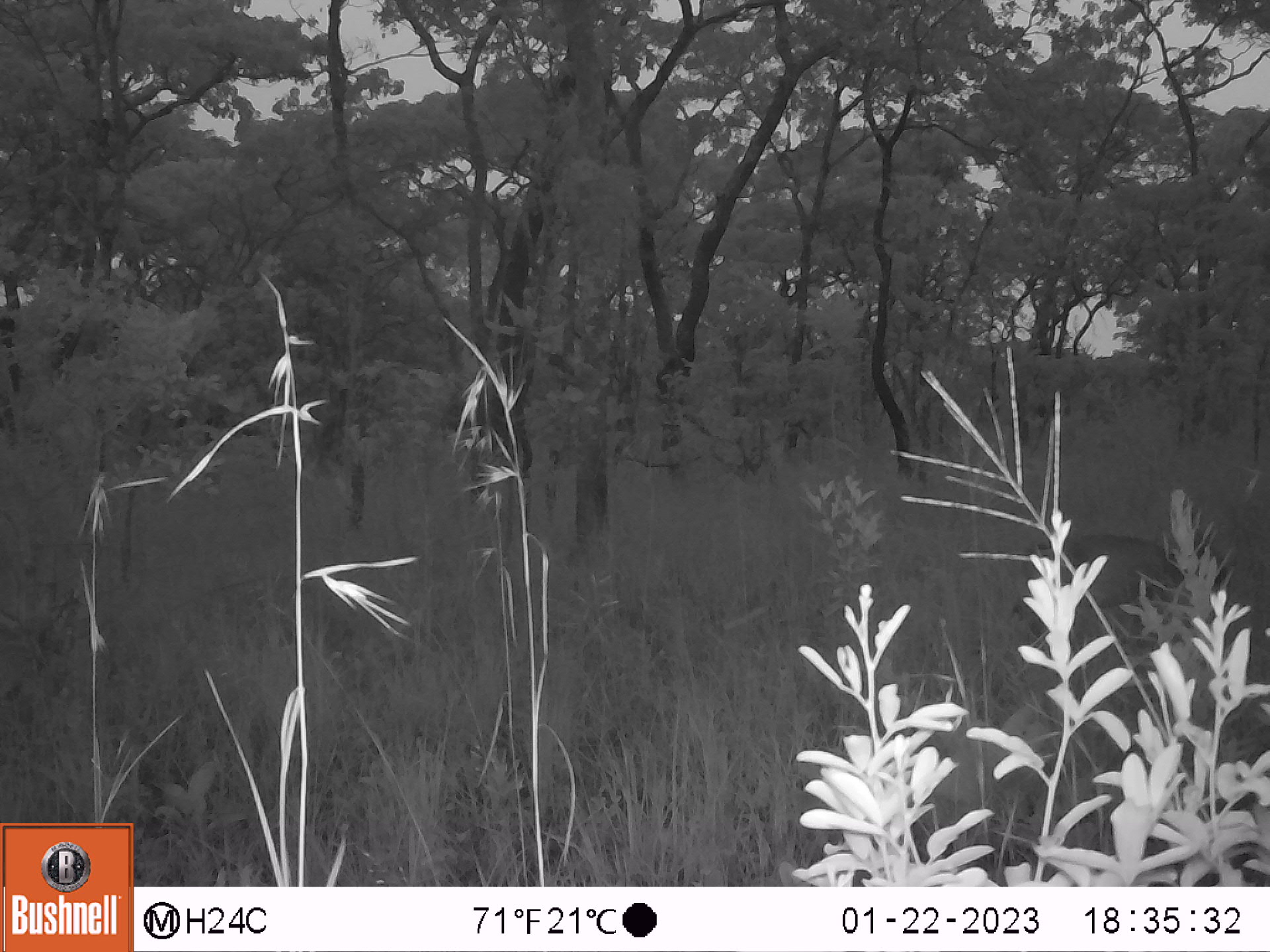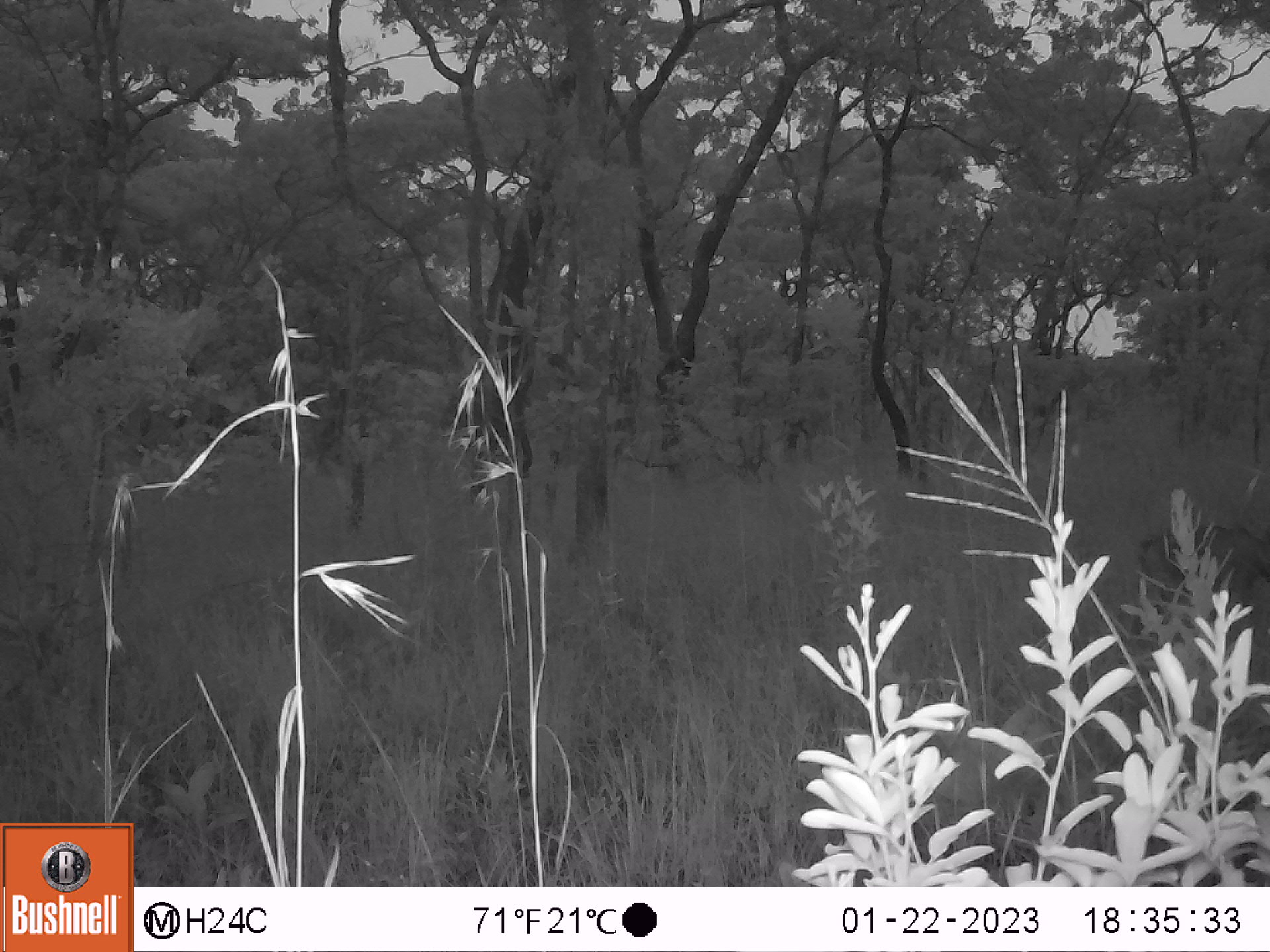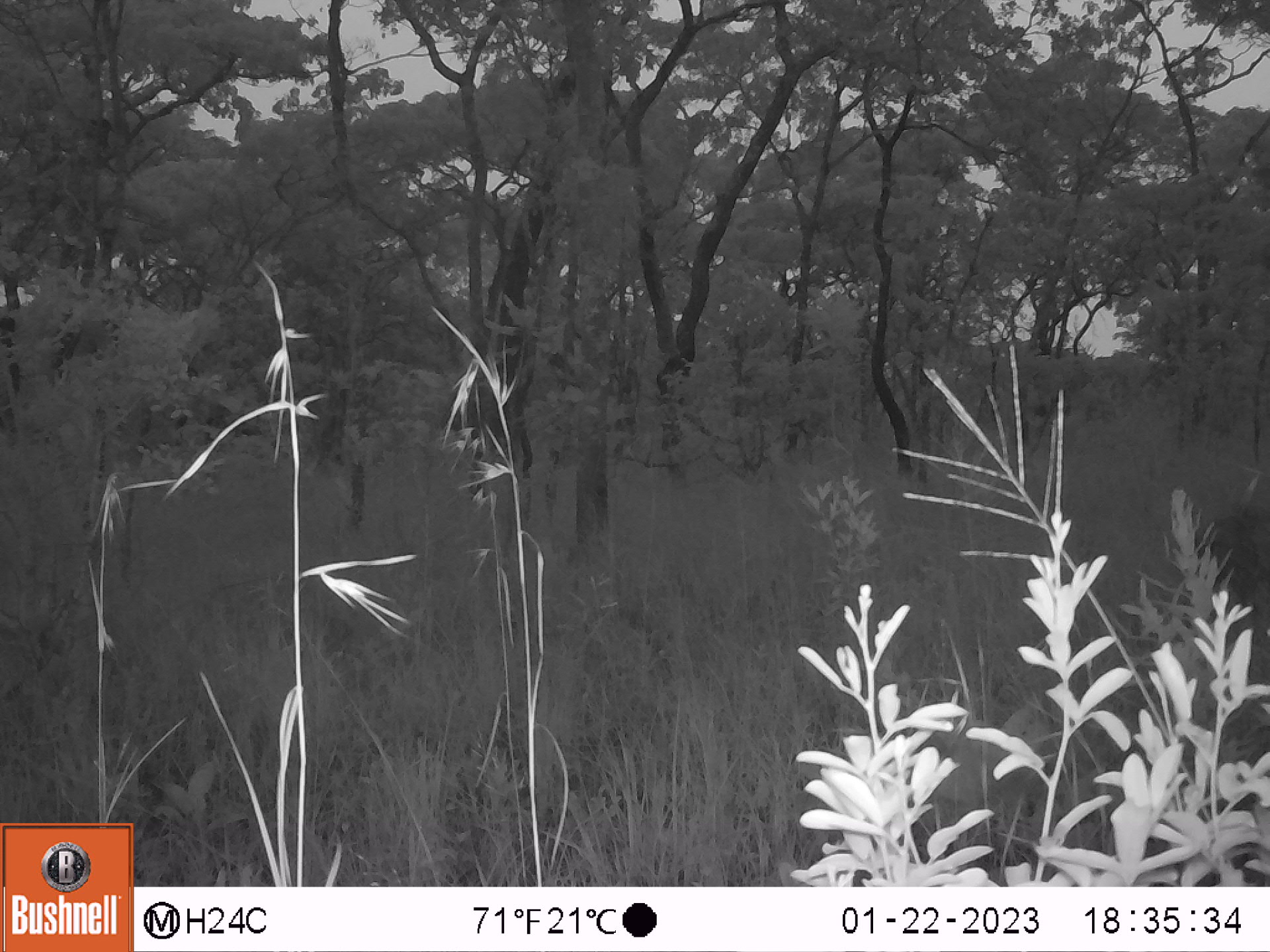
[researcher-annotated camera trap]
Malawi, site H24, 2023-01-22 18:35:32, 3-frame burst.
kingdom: Animalia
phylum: Chordata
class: Mammalia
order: Artiodactyla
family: Bovidae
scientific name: Antilopinae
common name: small antelope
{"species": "small antelope (Antilopinae)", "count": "1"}